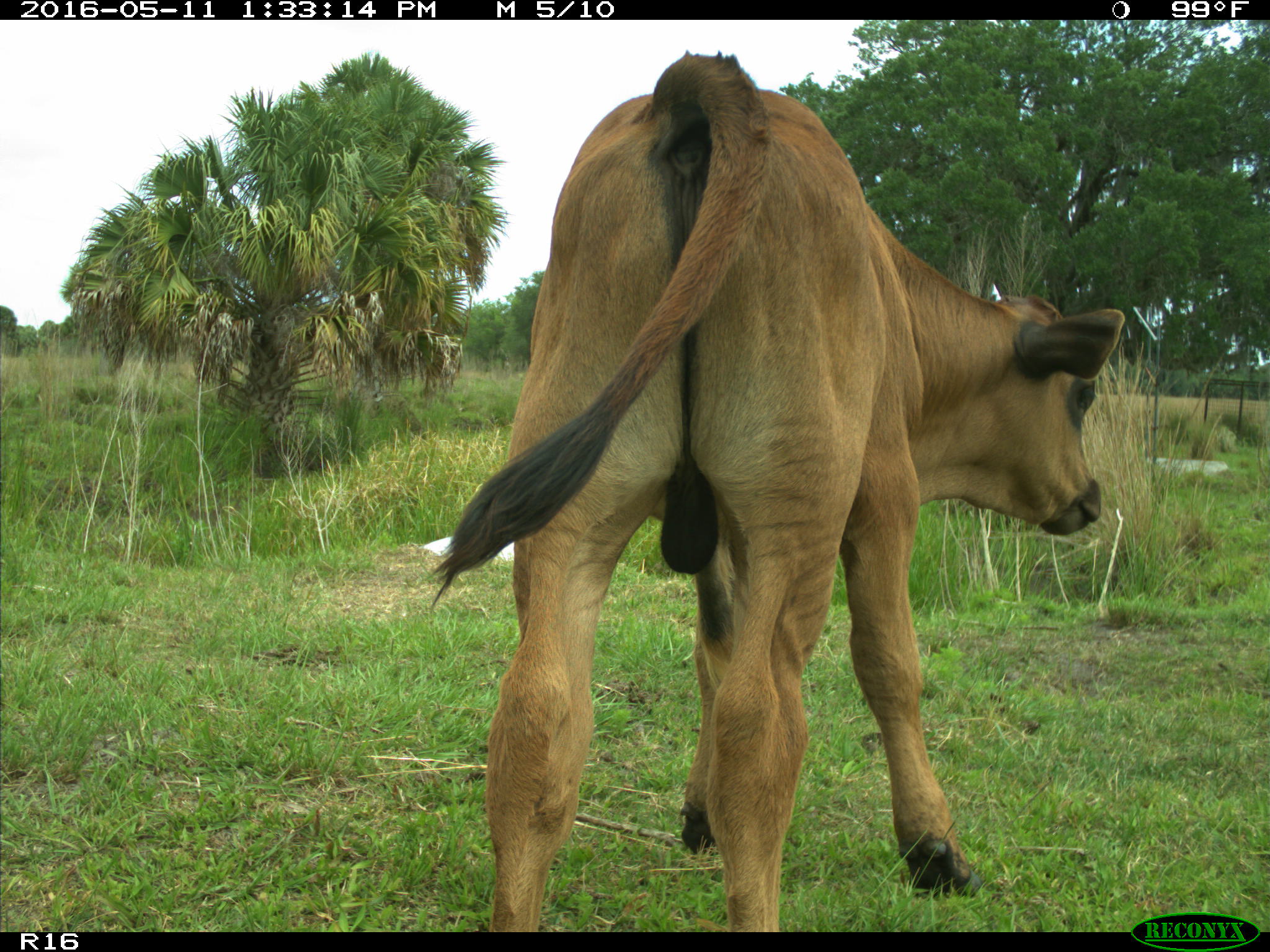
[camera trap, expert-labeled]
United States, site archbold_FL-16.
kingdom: Animalia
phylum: Chordata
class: Mammalia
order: Artiodactyla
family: Bovidae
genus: Bos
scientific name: Bos taurus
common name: domestic cow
Bos taurus (domestic cow).